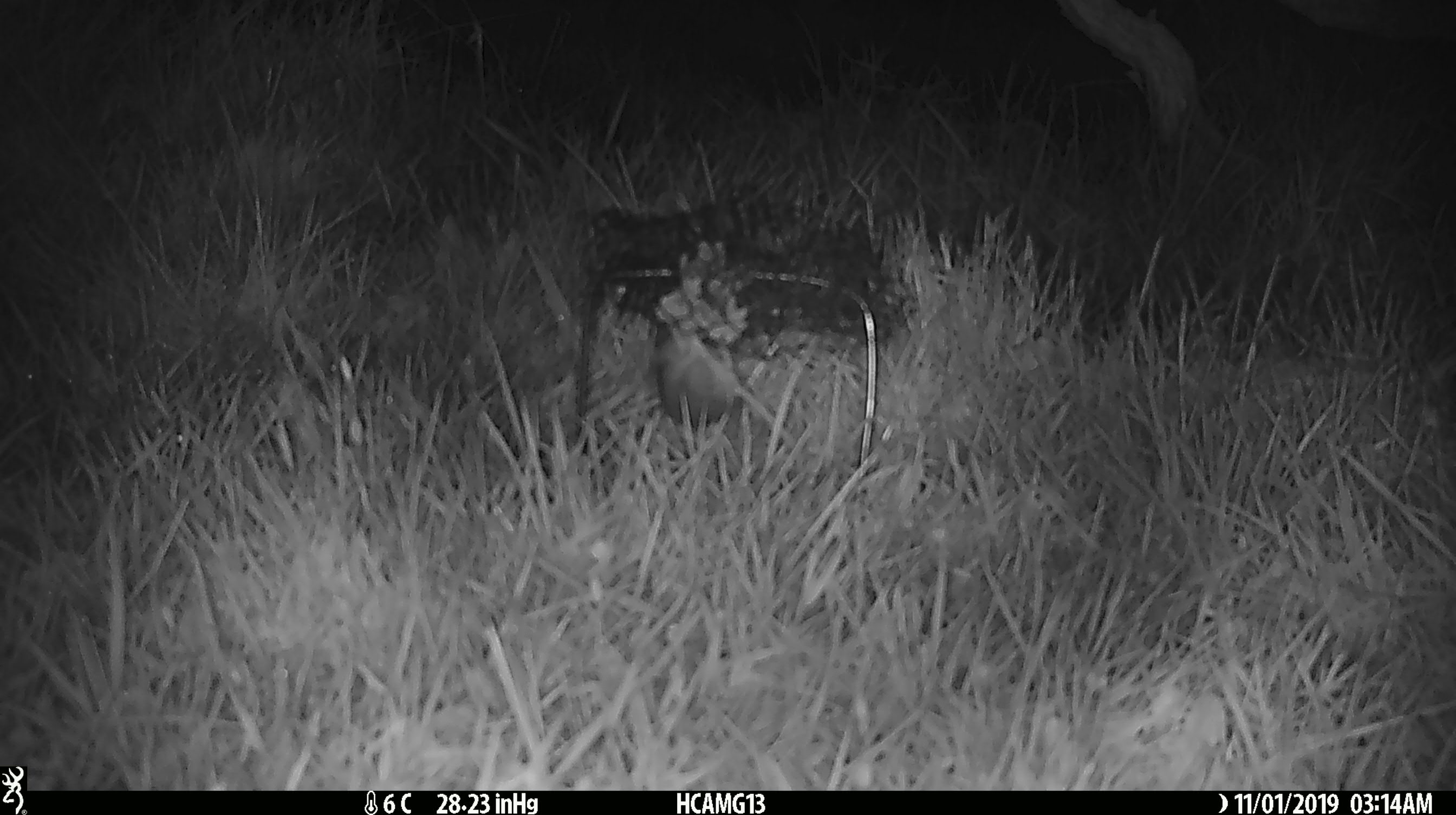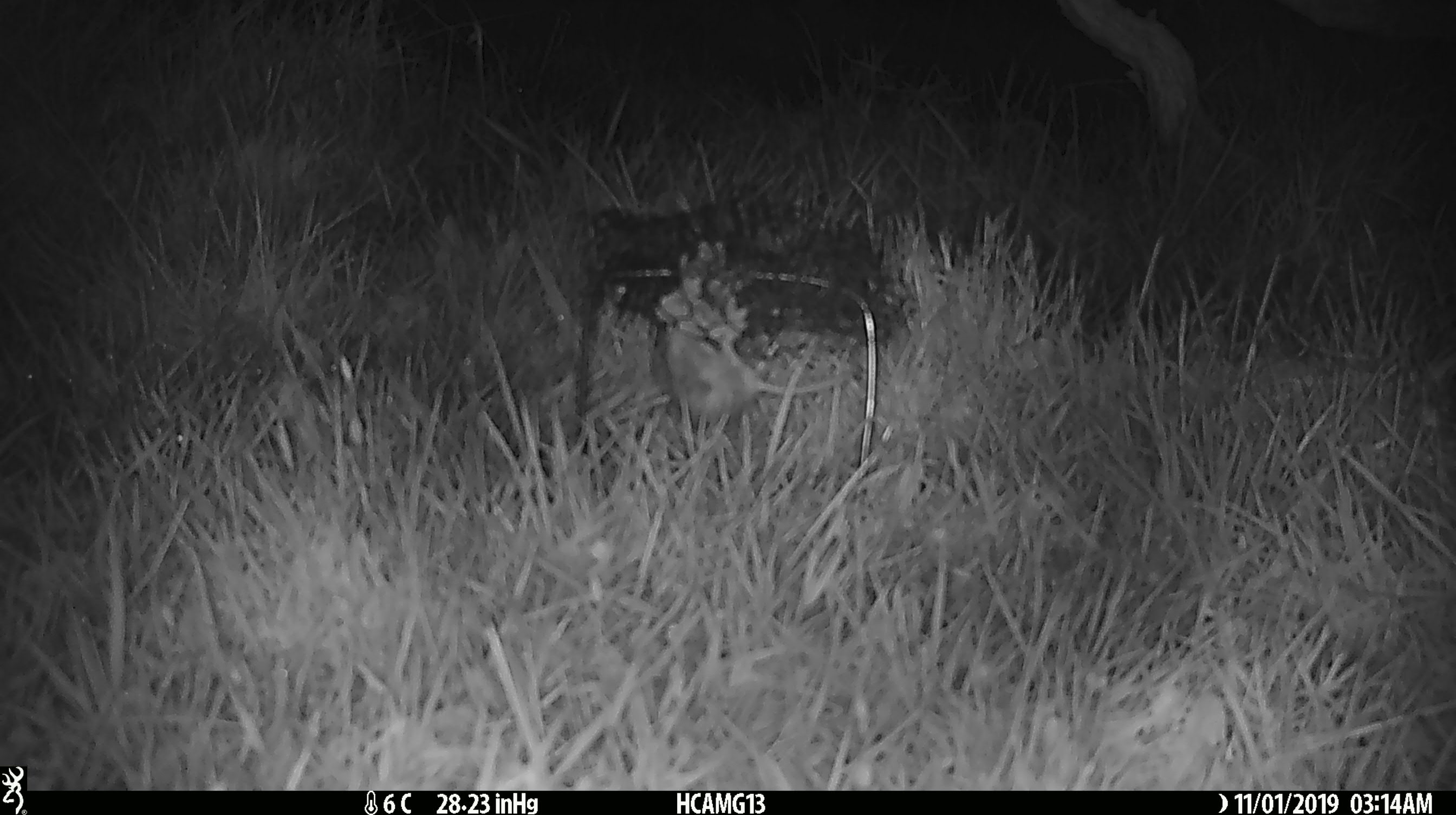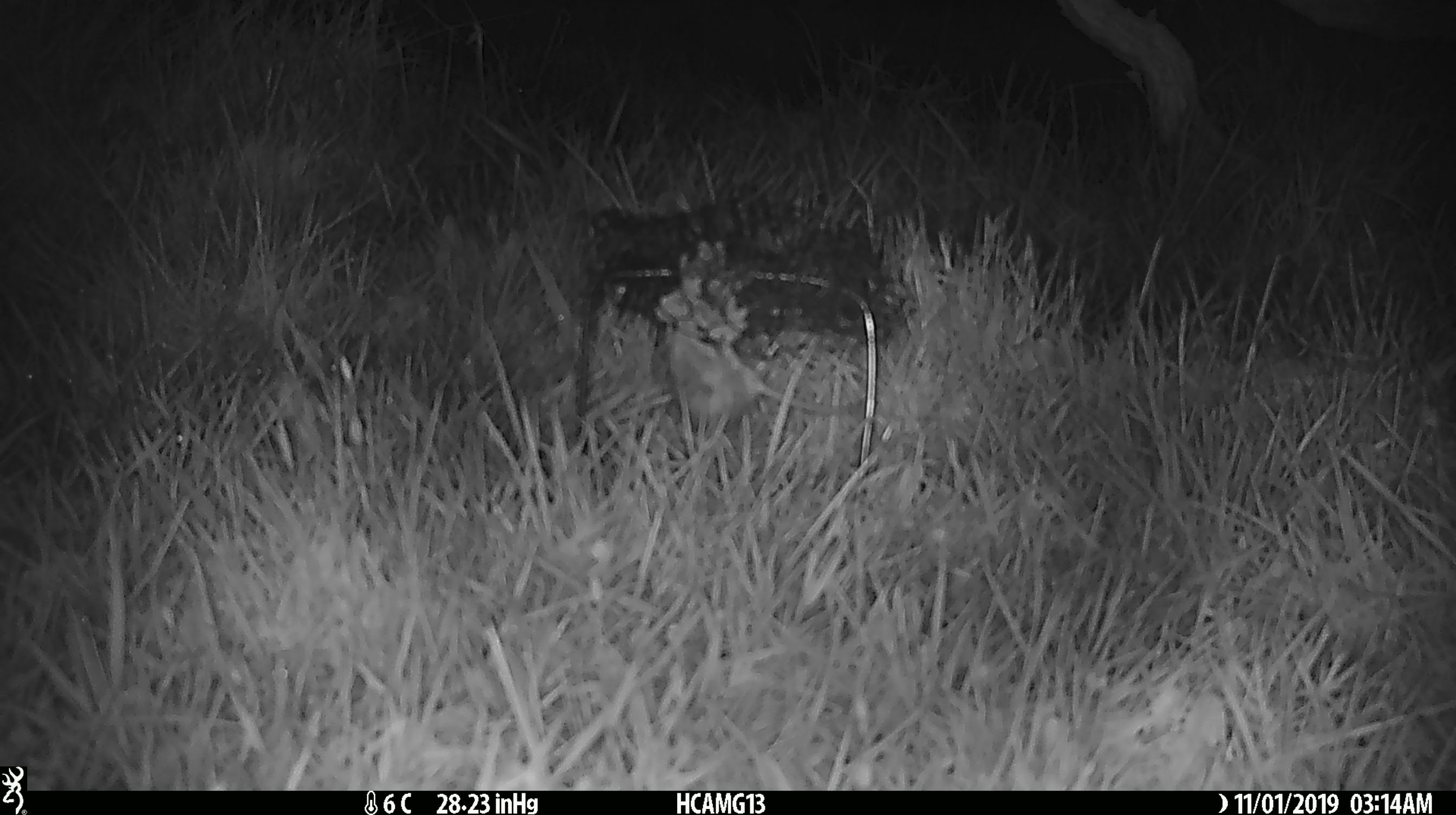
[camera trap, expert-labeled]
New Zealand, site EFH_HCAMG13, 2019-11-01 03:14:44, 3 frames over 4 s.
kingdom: Animalia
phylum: Chordata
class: Mammalia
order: Rodentia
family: Muridae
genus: Mus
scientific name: Mus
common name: mouse